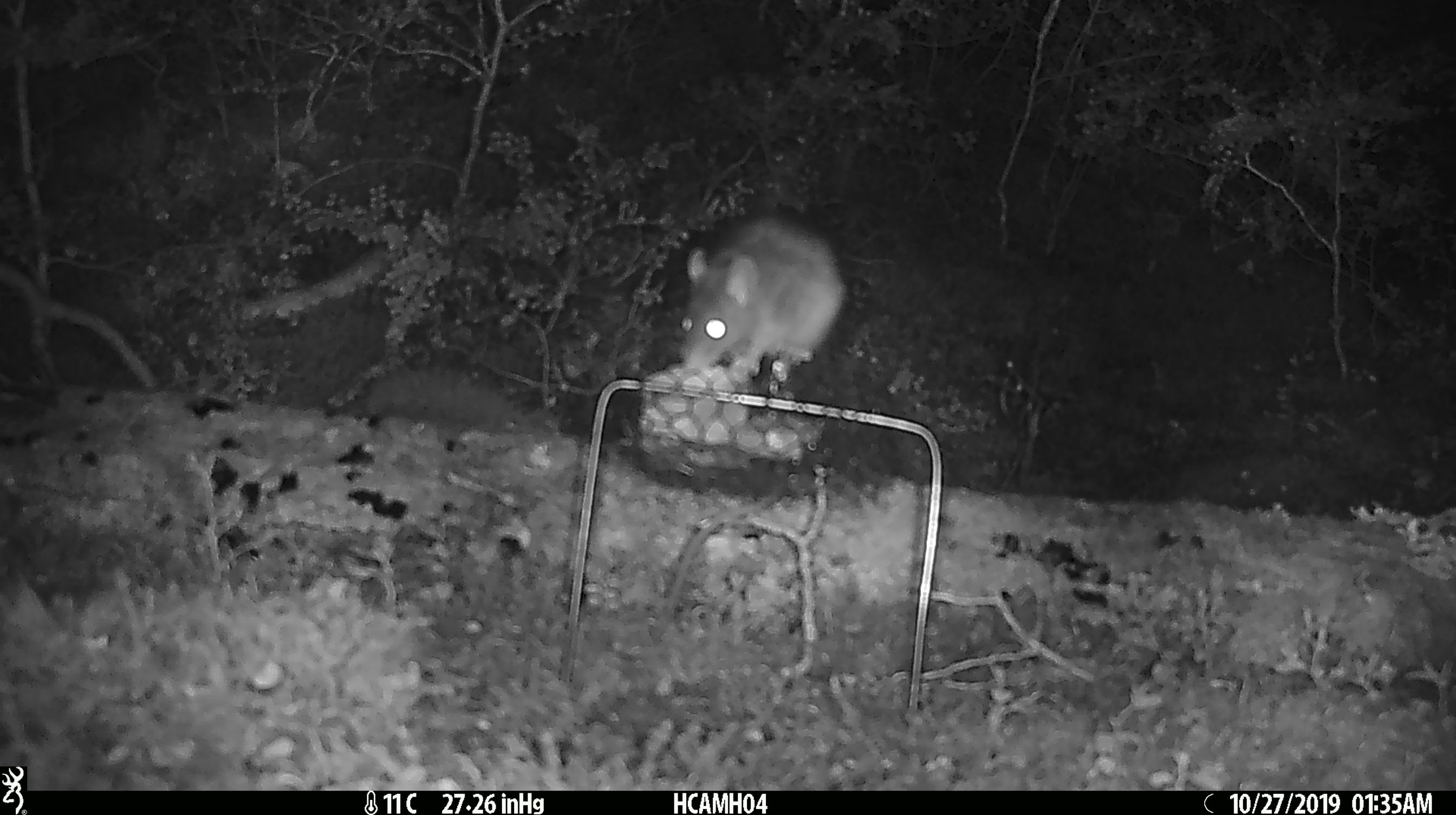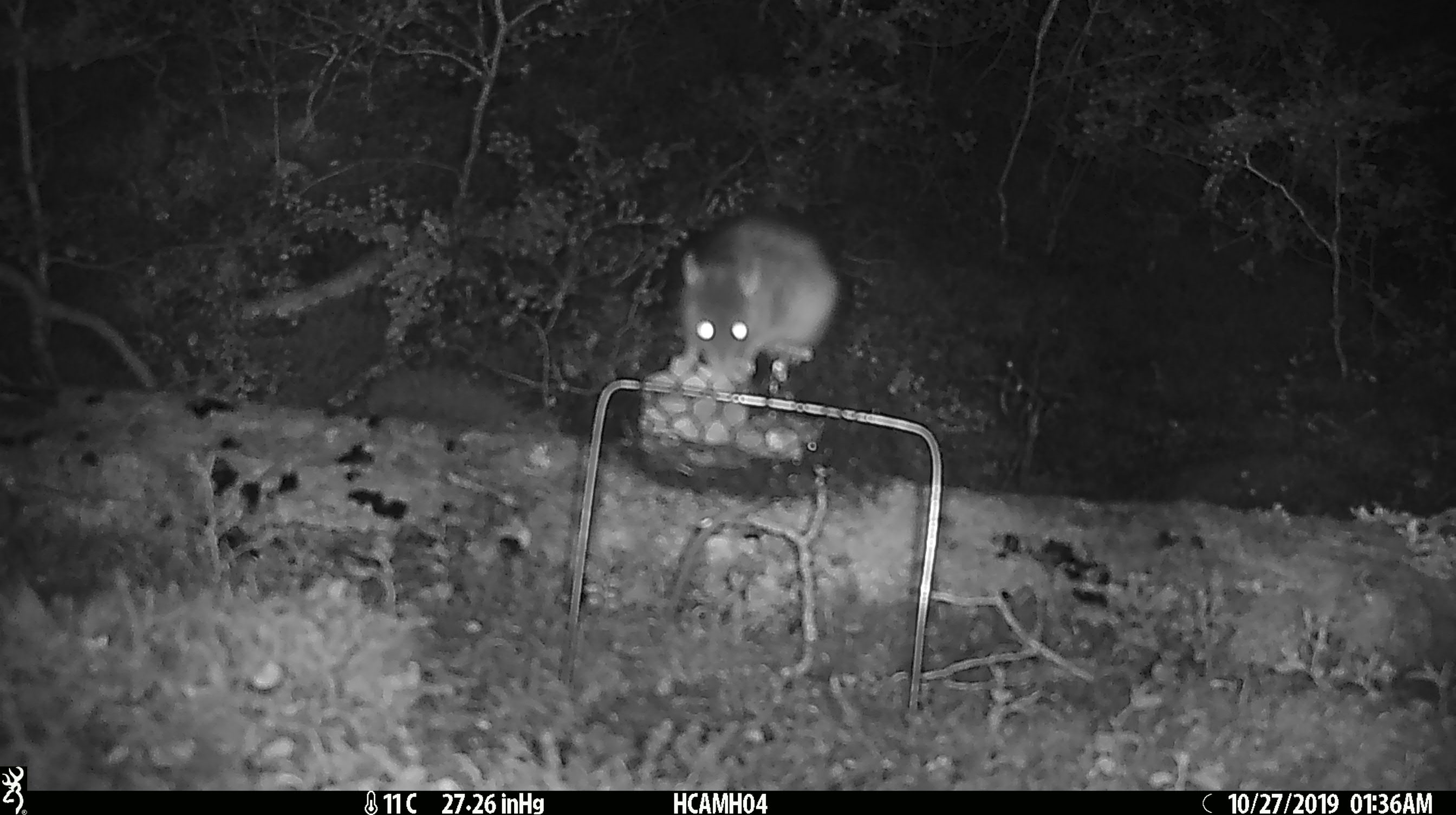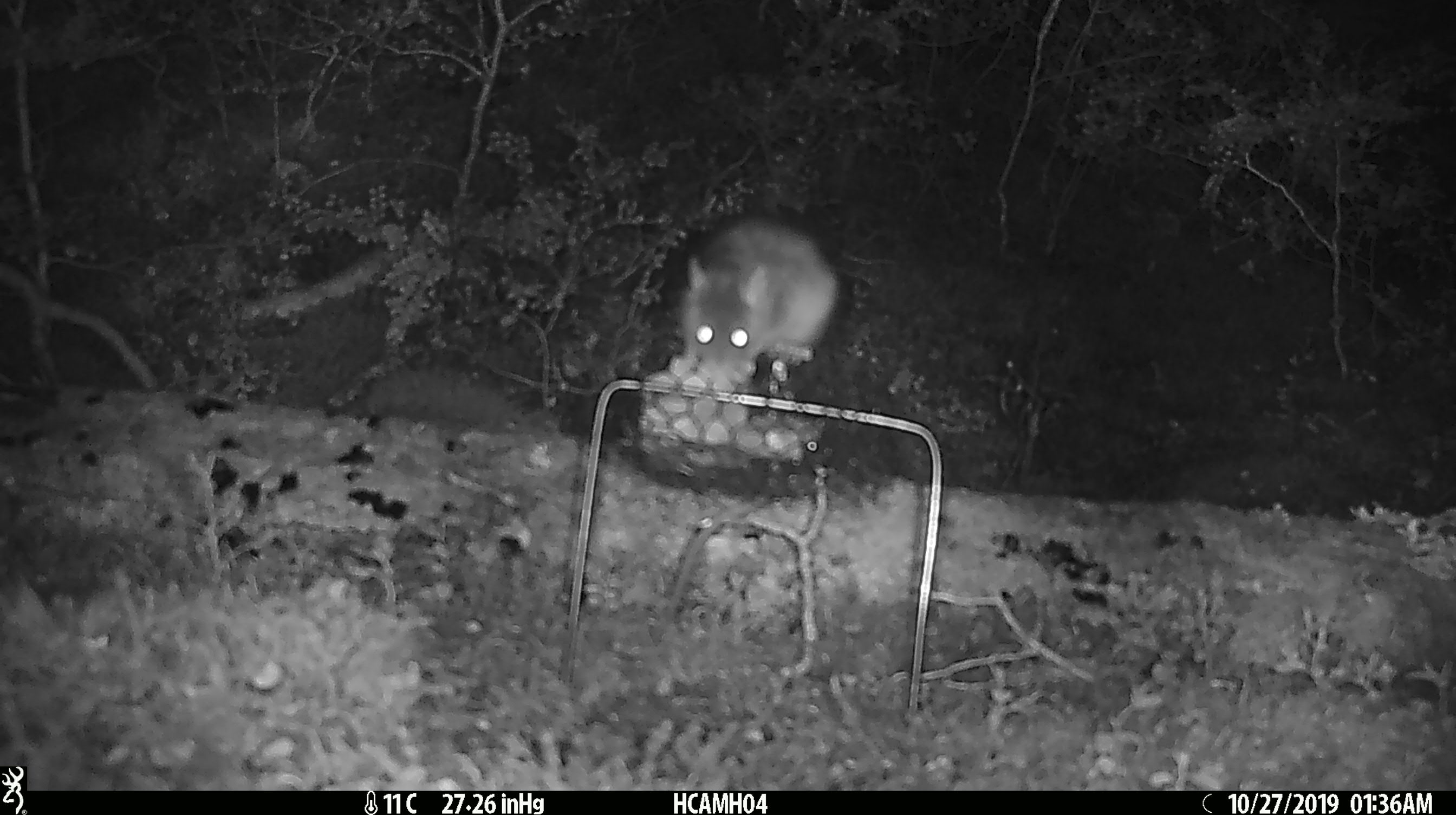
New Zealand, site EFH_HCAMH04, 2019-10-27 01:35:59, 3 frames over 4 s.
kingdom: Animalia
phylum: Chordata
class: Mammalia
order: Rodentia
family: Muridae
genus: Rattus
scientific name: Rattus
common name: rat